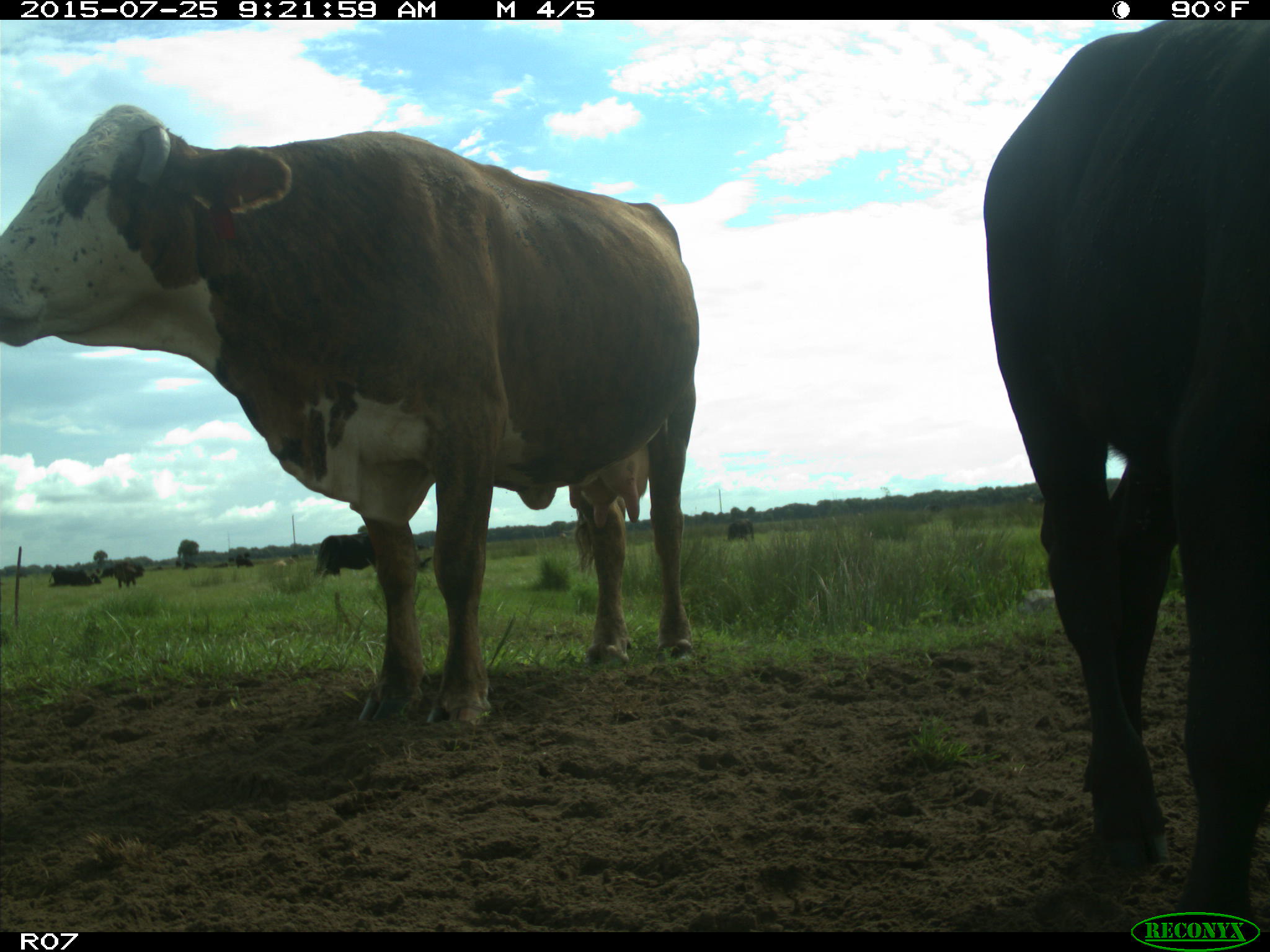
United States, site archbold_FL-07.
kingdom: Animalia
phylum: Chordata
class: Mammalia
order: Artiodactyla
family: Bovidae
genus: Bos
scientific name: Bos taurus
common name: domestic cow